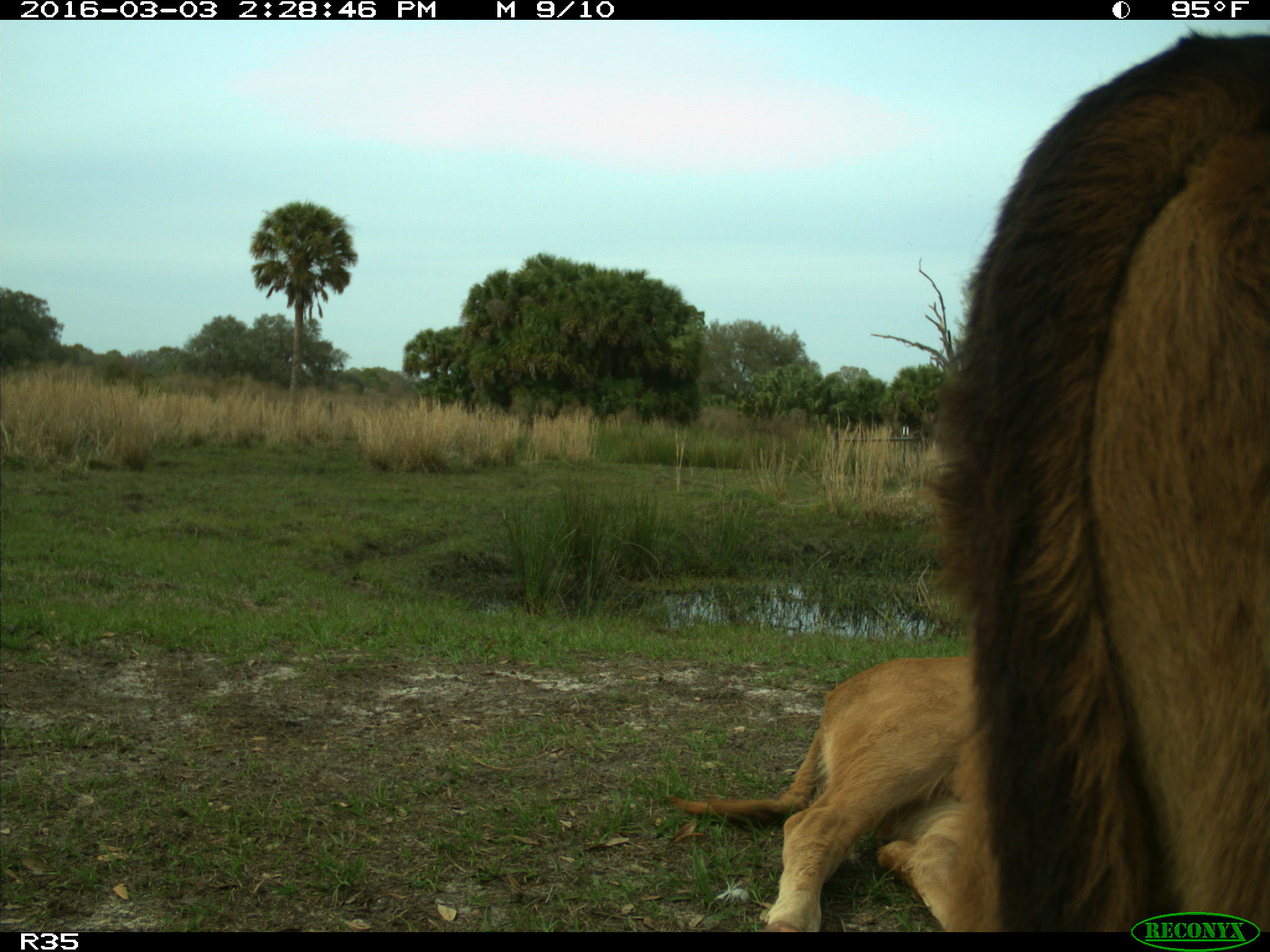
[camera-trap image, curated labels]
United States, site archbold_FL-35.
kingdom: Animalia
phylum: Chordata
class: Mammalia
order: Artiodactyla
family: Bovidae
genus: Bos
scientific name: Bos taurus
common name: domestic cow